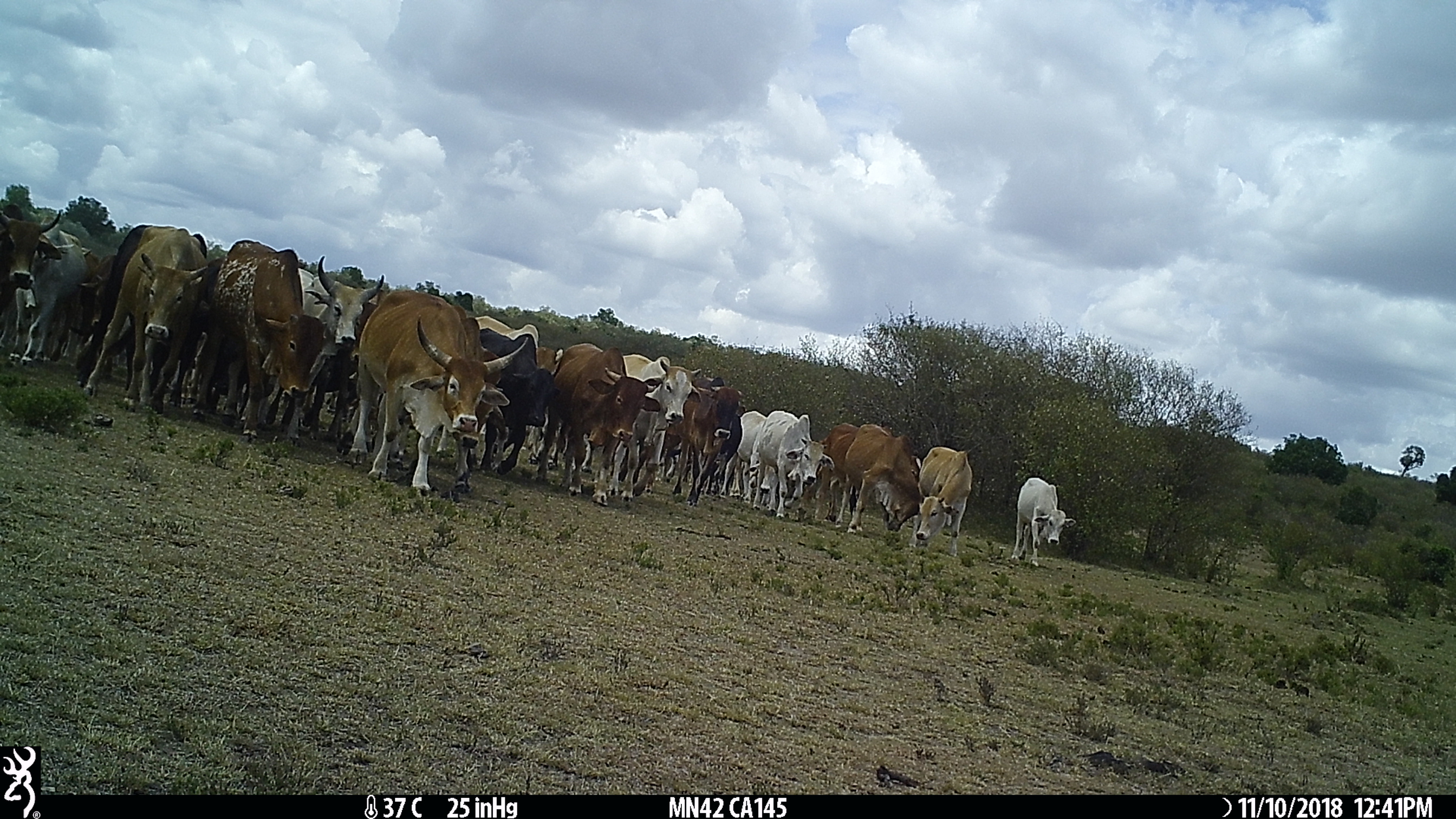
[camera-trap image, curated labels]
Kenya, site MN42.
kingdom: Animalia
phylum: Chordata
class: Mammalia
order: Artiodactyla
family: Bovidae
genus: Bos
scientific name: Bos taurus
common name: cattle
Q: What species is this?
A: Cattle (Bos taurus).